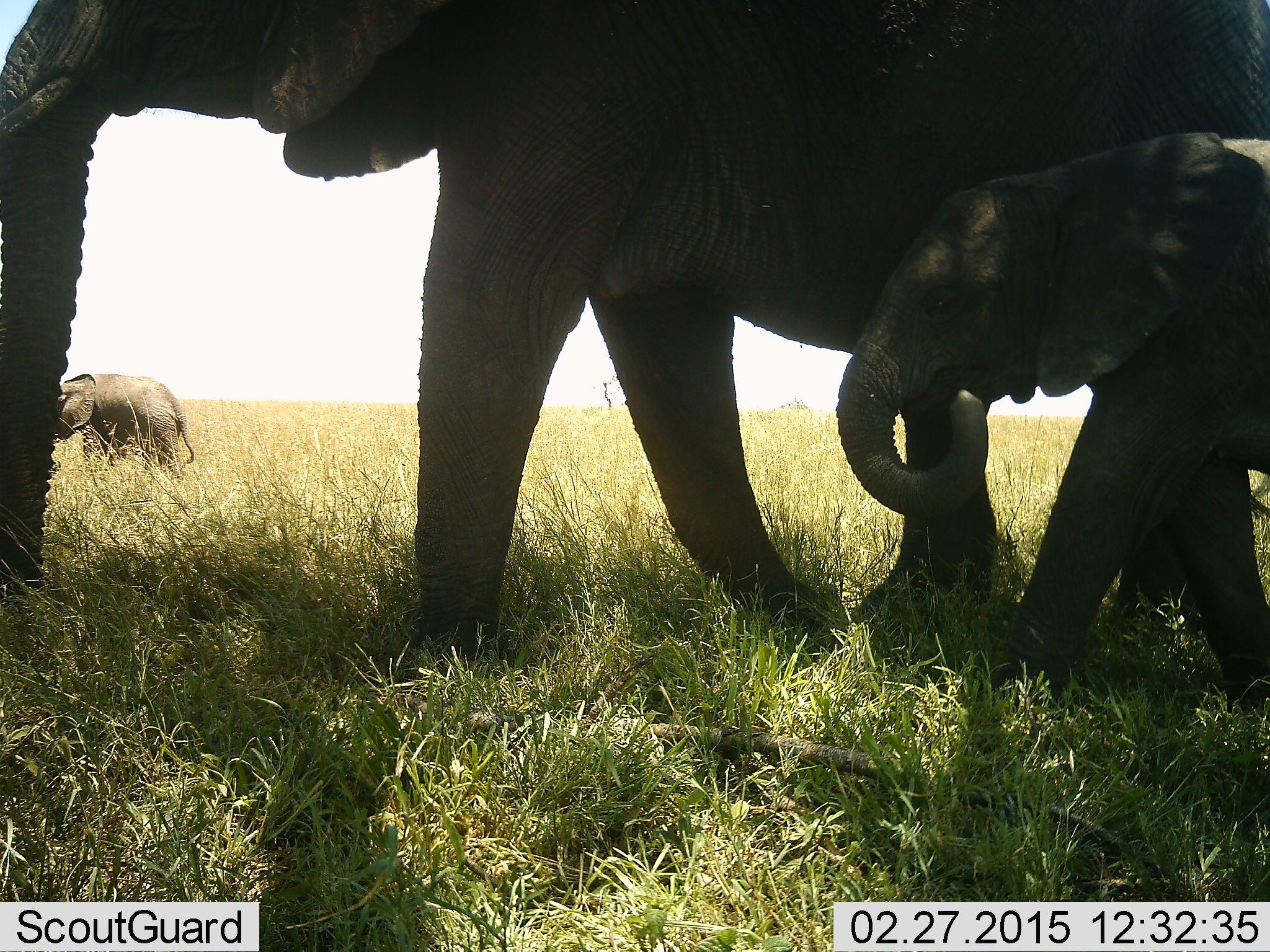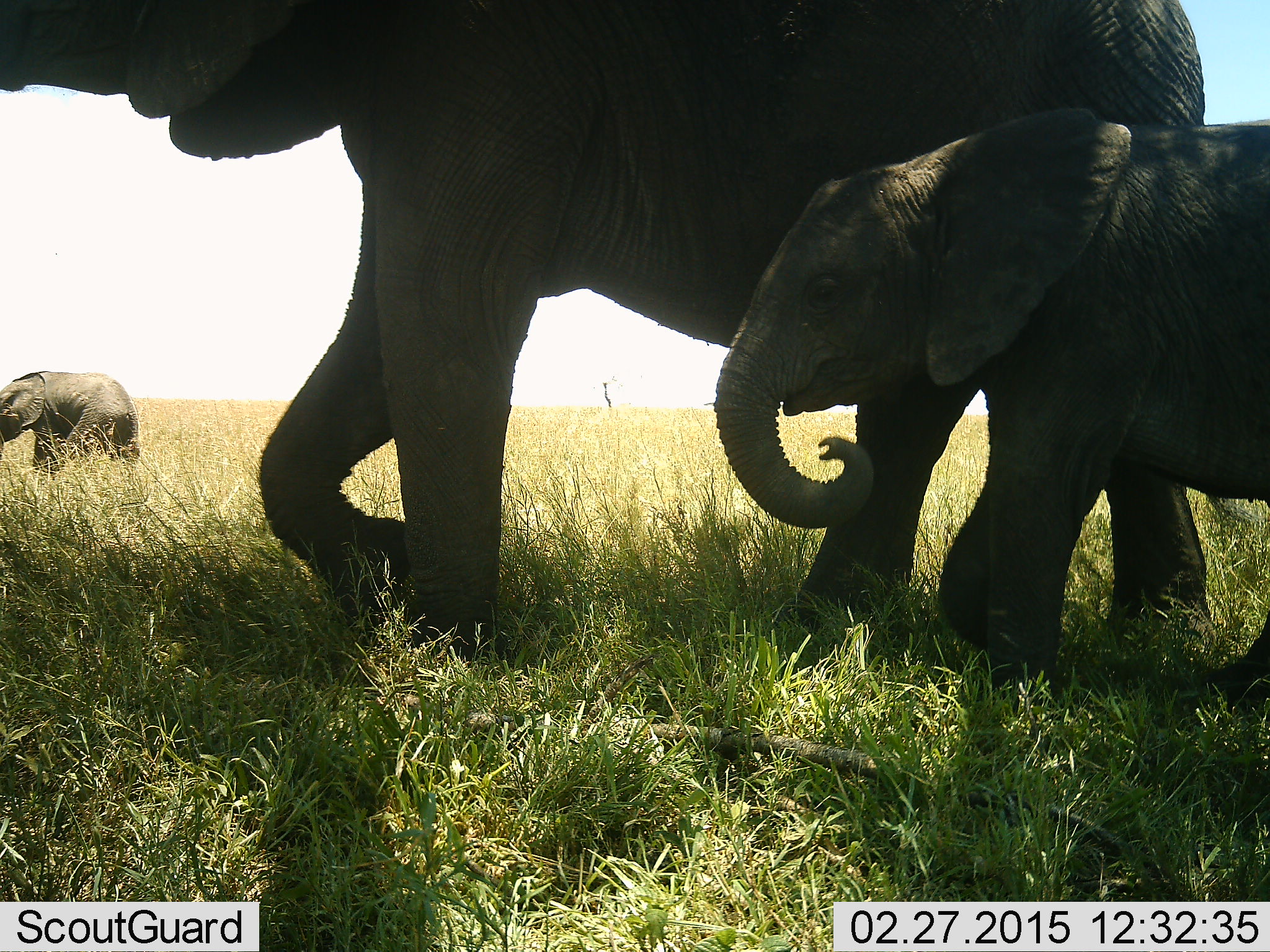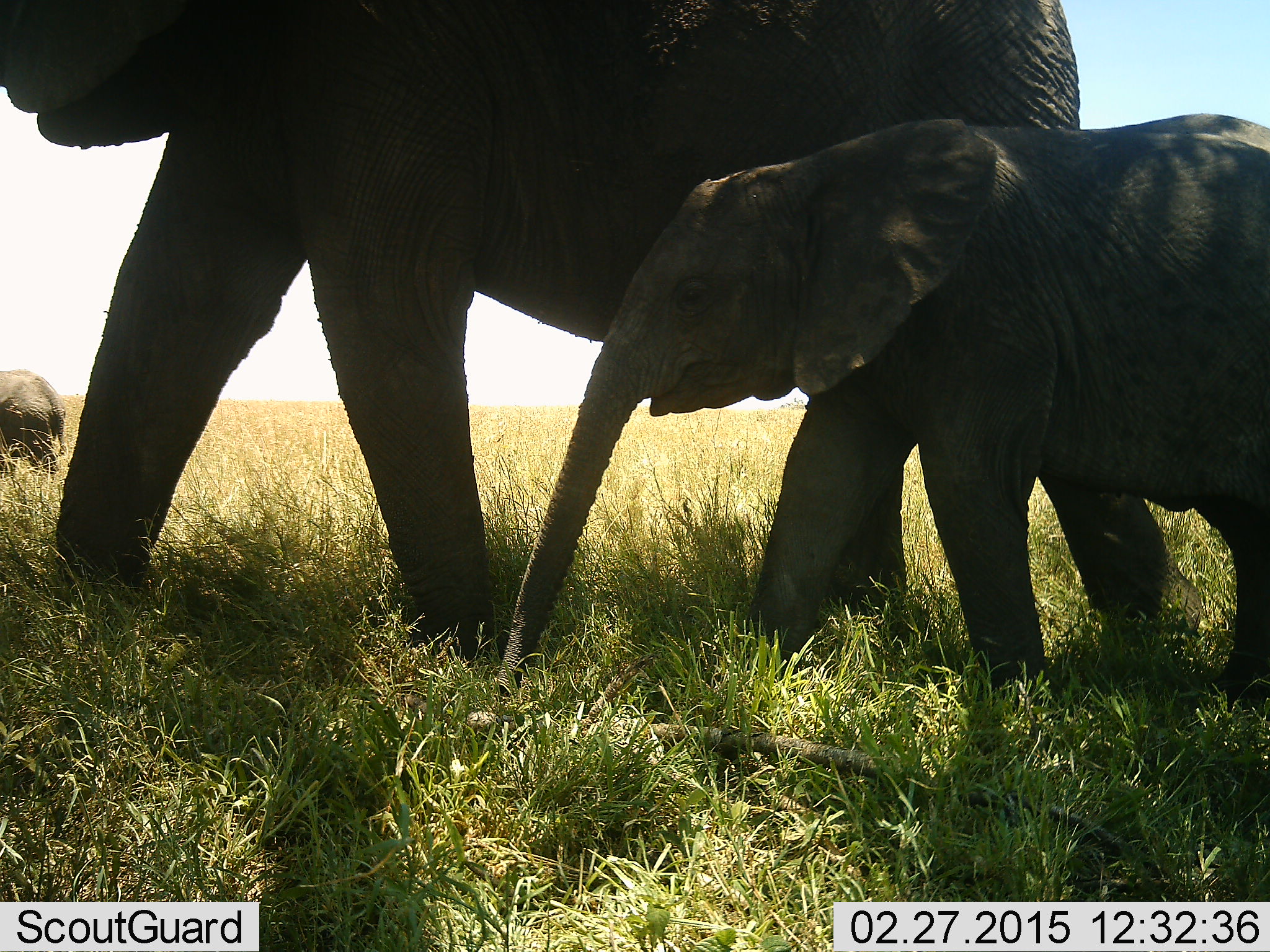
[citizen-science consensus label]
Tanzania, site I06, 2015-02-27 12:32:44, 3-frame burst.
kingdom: Animalia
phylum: Chordata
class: Mammalia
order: Proboscidea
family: Elephantidae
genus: Loxodonta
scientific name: Loxodonta africana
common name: african bush elephant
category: elephant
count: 3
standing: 0%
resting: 0%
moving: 100%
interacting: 0%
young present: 90%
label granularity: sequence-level